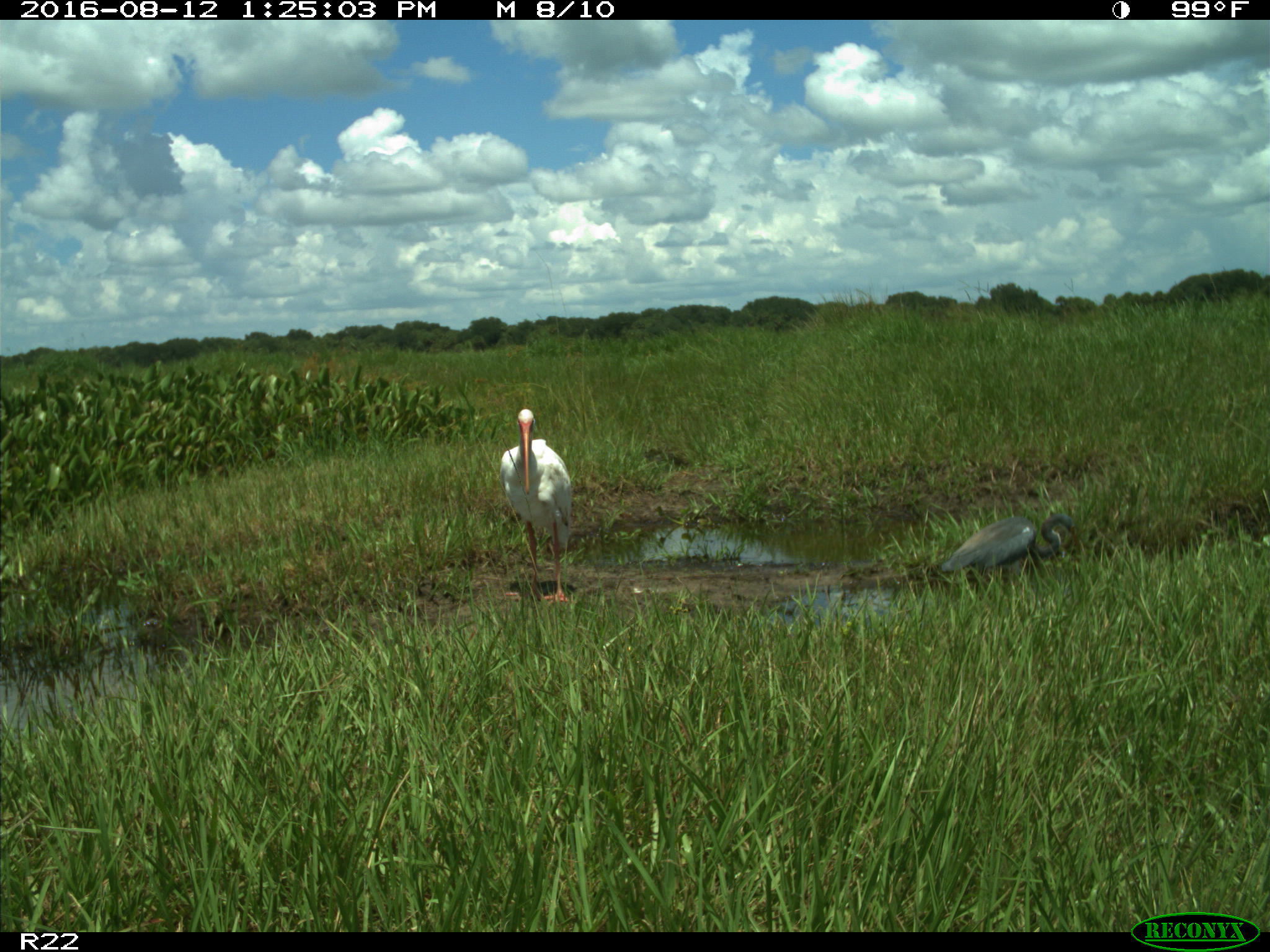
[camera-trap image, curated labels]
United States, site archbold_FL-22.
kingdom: Animalia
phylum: Chordata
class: Aves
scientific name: Aves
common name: birds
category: unidentified bird